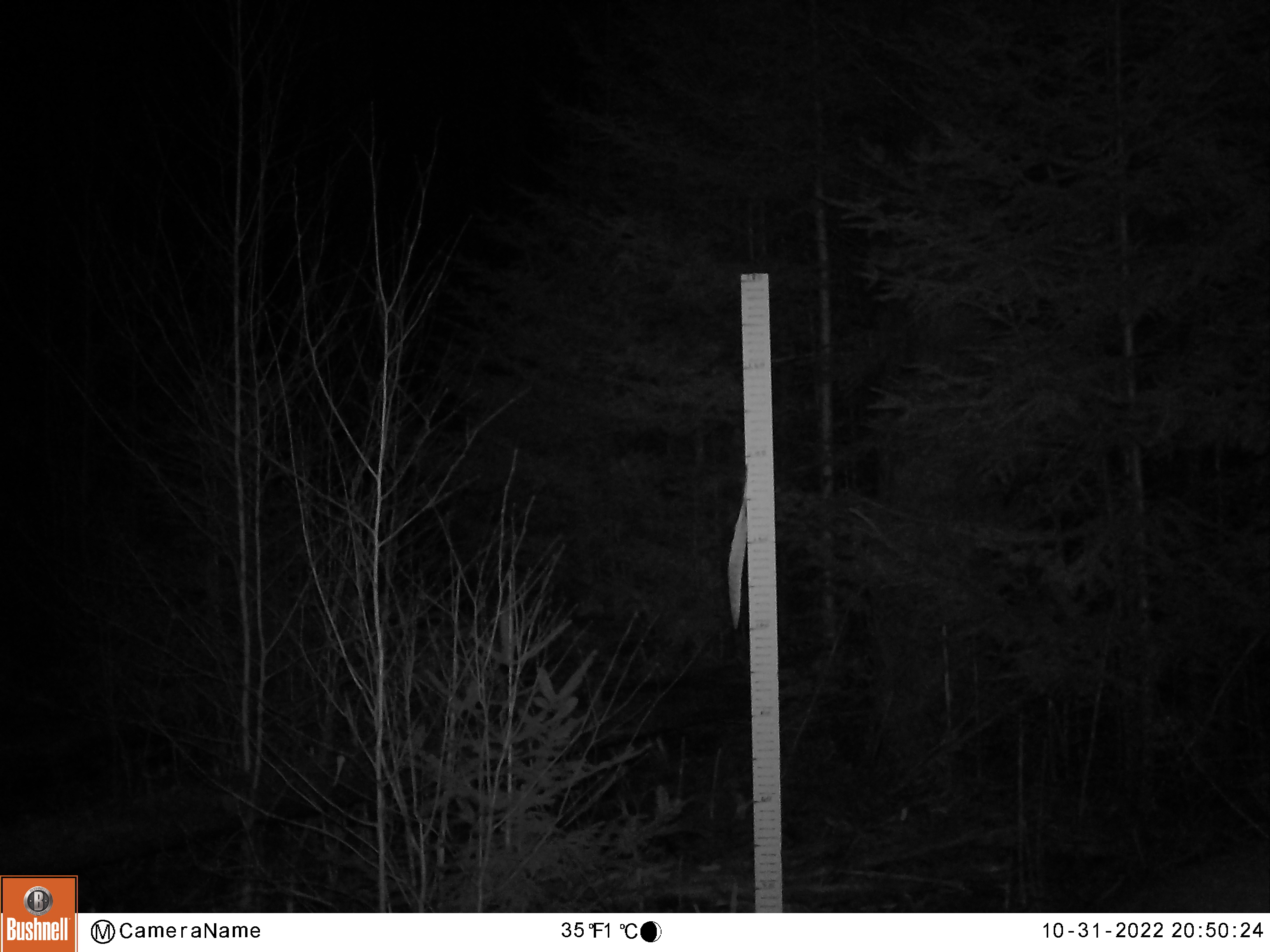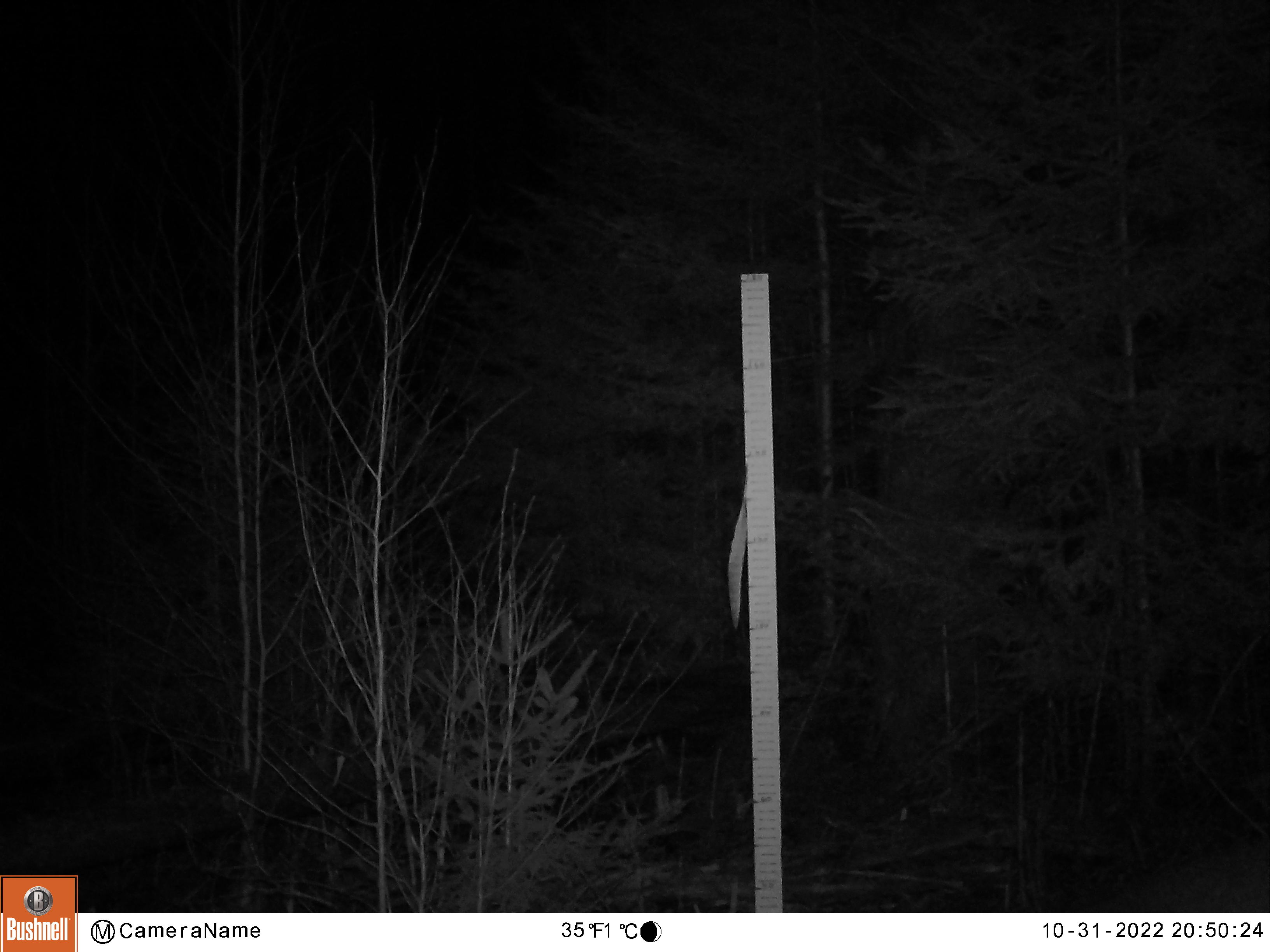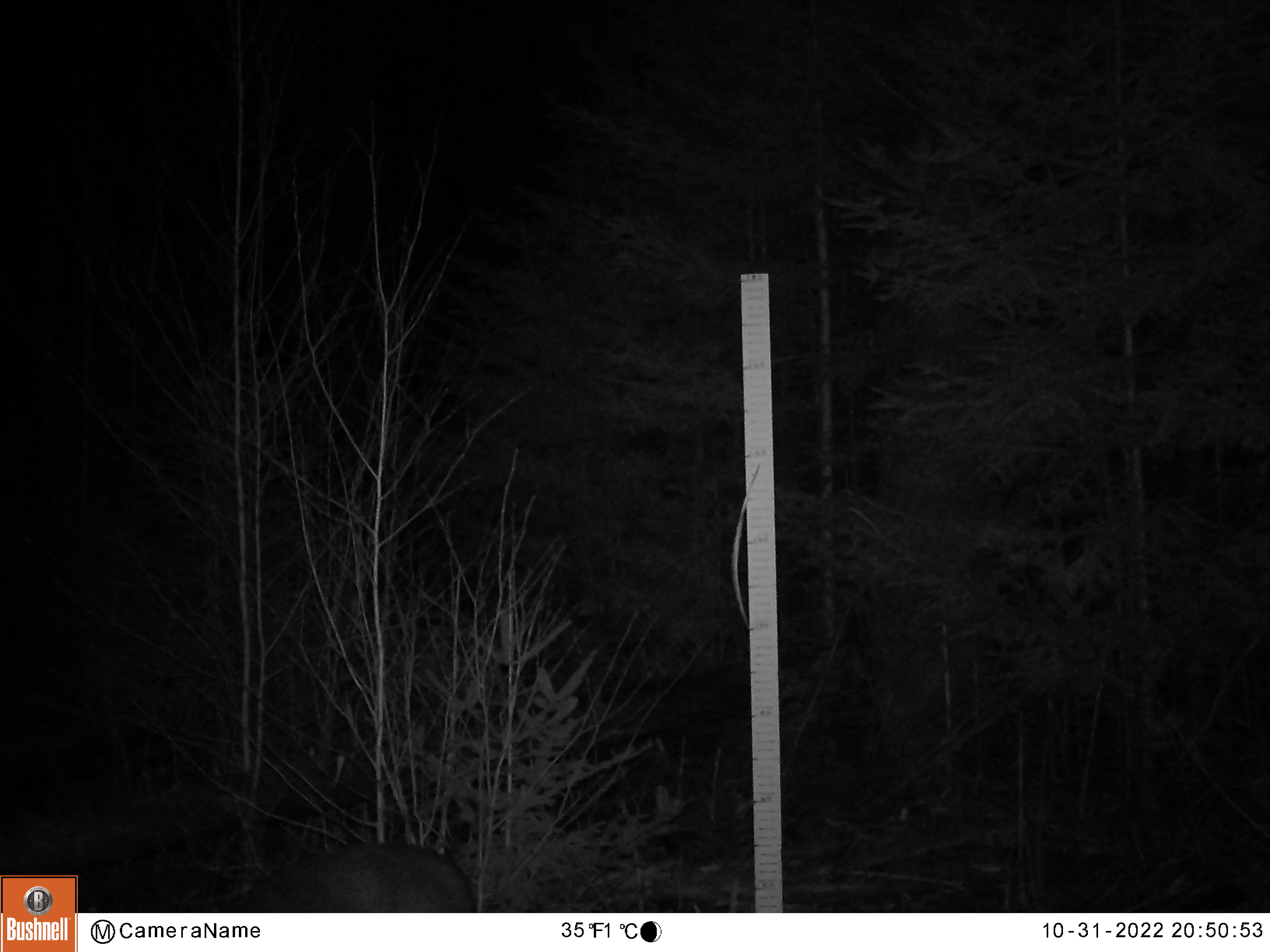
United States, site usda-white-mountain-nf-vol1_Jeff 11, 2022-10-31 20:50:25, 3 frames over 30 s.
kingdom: Animalia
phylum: Chordata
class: Mammalia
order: Artiodactyla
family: Cervidae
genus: Odocoileus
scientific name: Odocoileus virginianus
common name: white-tailed deer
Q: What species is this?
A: White-tailed deer (Odocoileus virginianus).